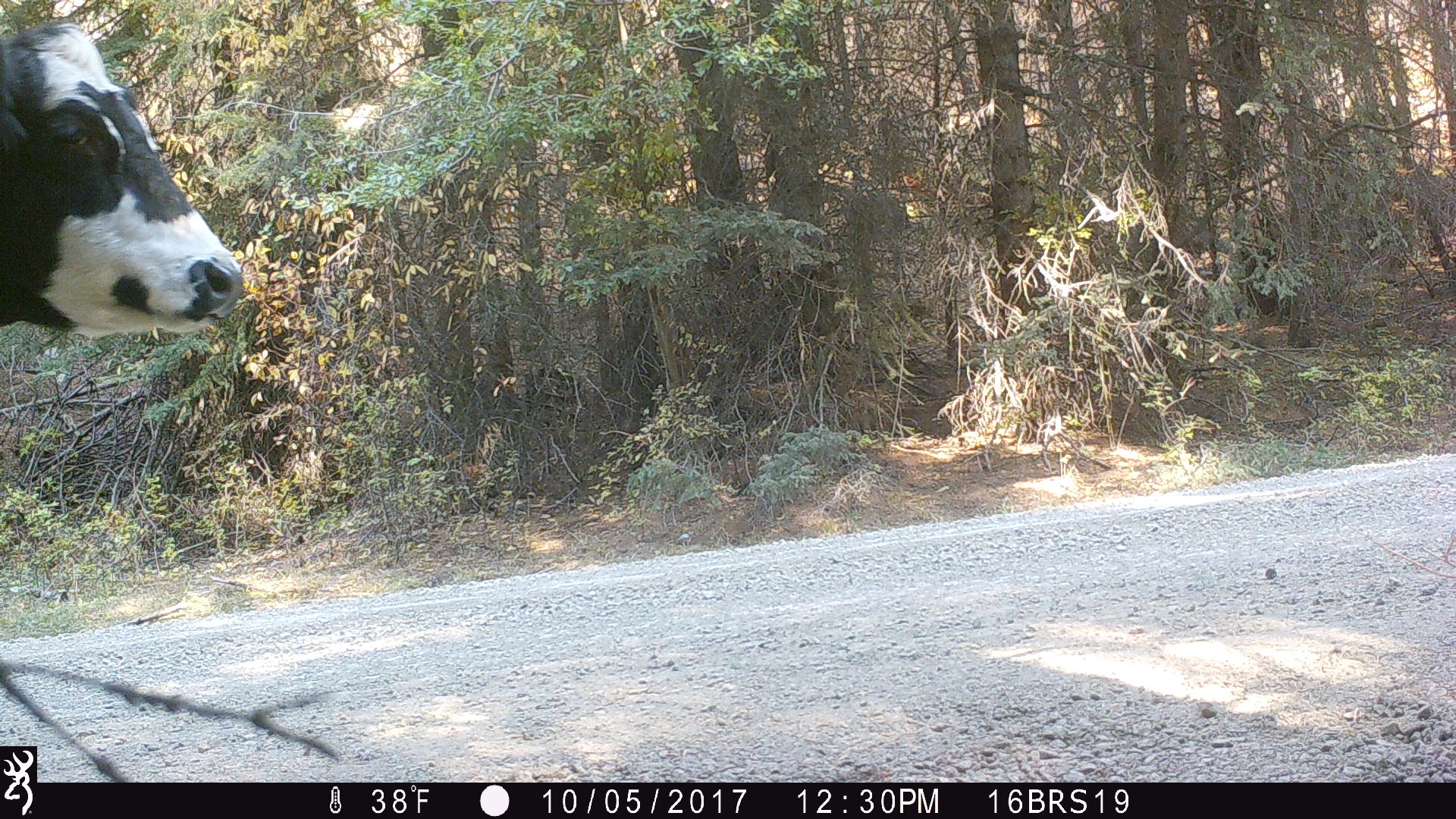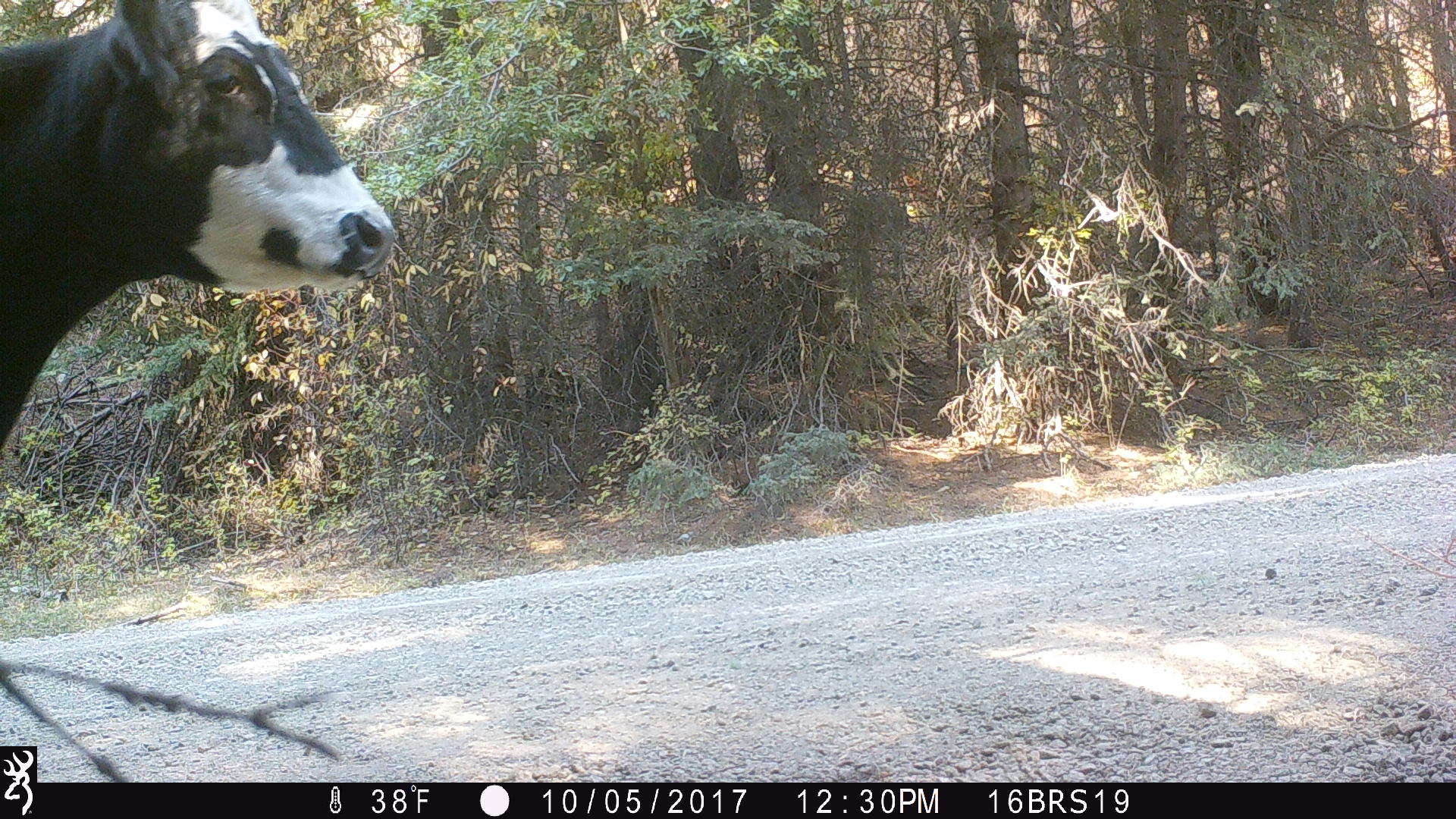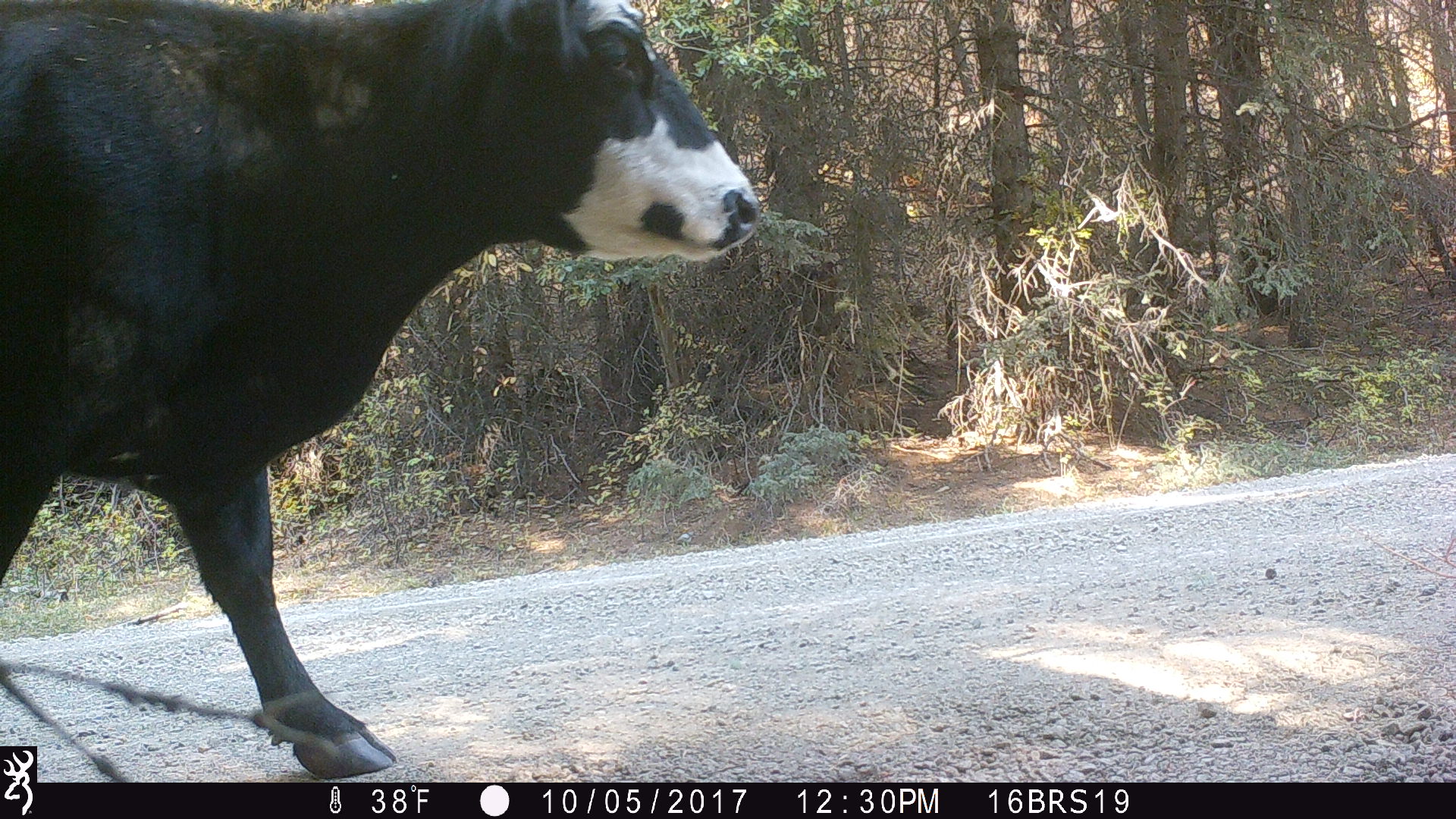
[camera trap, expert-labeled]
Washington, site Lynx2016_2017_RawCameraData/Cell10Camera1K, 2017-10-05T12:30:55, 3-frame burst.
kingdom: Animalia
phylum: Chordata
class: Mammalia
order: Artiodactyla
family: Bovidae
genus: Bos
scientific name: Bos taurus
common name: domestic cattle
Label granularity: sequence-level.